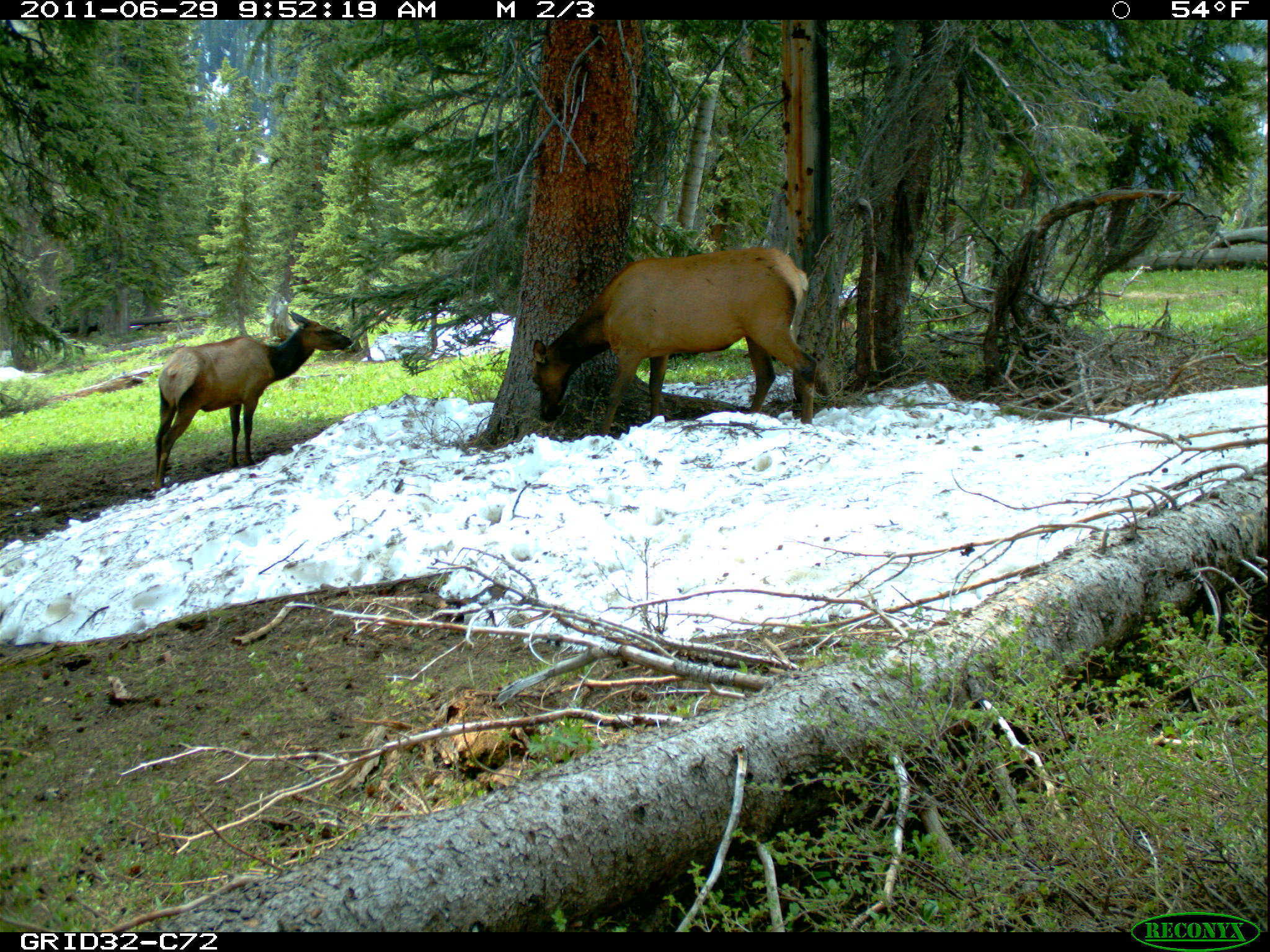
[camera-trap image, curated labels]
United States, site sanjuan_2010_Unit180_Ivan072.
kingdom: Animalia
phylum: Chordata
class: Mammalia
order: Artiodactyla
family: Cervidae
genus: Cervus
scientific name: Cervus elaphus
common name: red deer